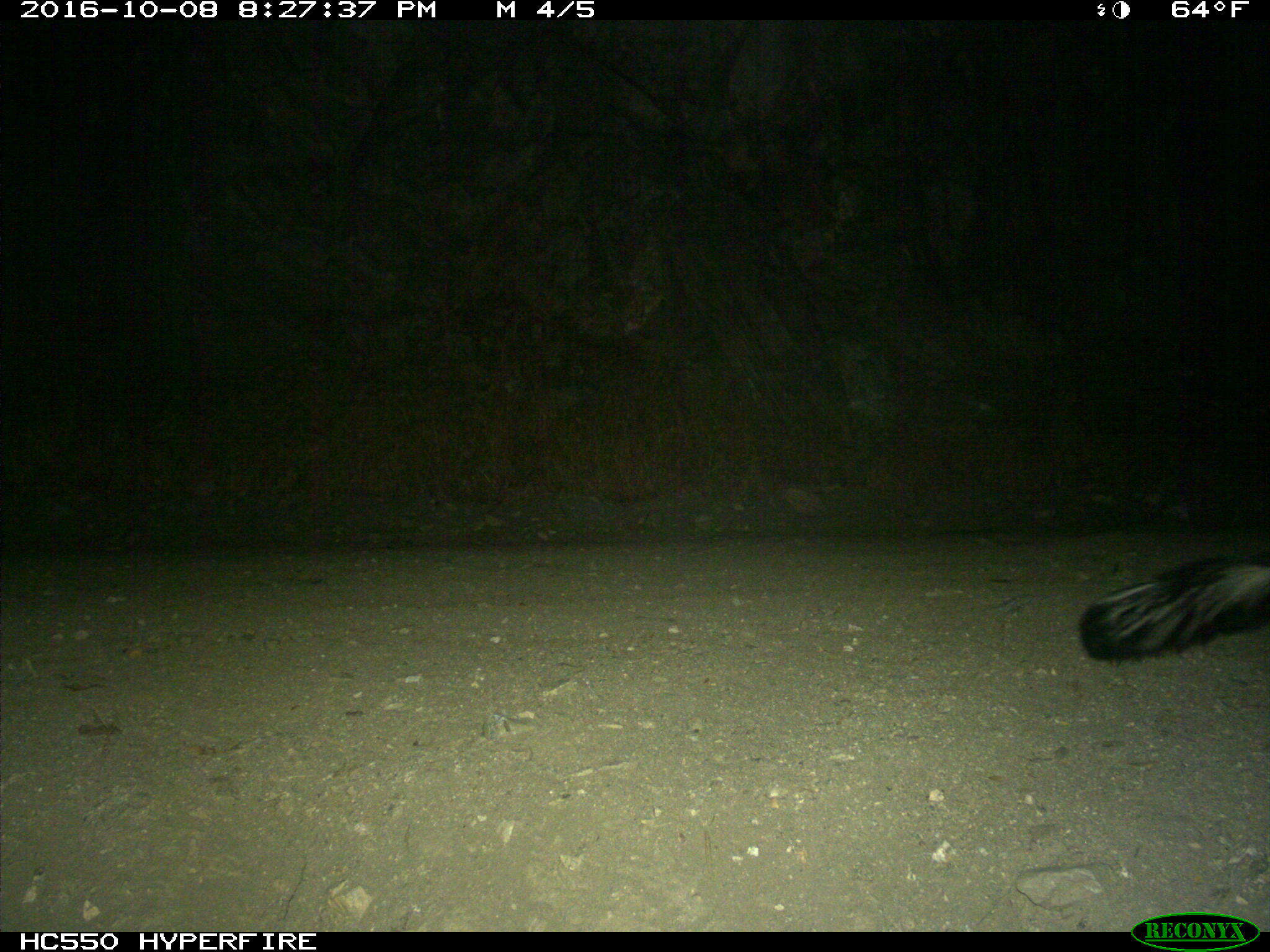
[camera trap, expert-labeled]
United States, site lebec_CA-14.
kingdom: Animalia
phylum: Chordata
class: Mammalia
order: Carnivora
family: Mephitidae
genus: Mephitis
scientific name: Mephitis mephitis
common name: striped skunk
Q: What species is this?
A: Mephitis mephitis (striped skunk).